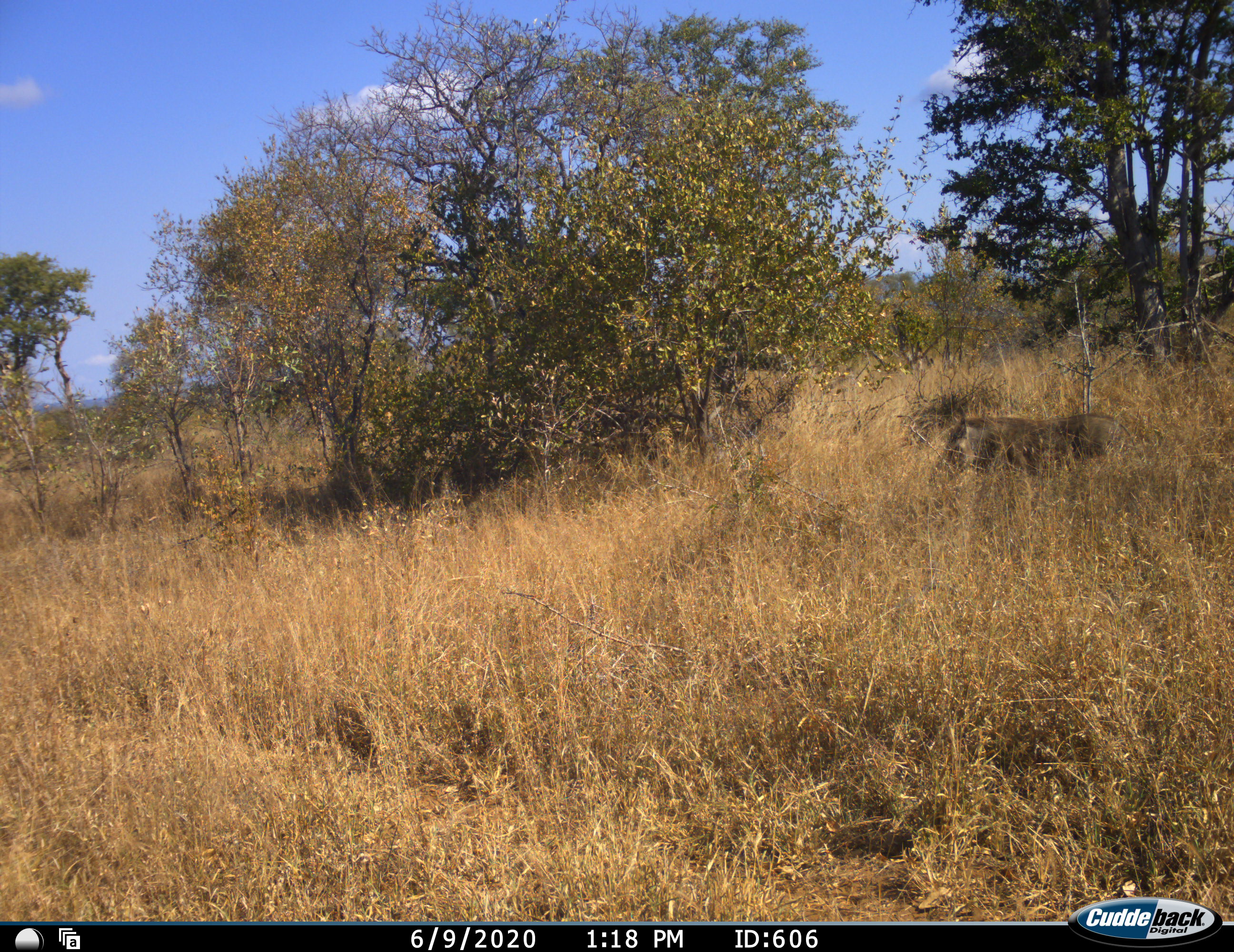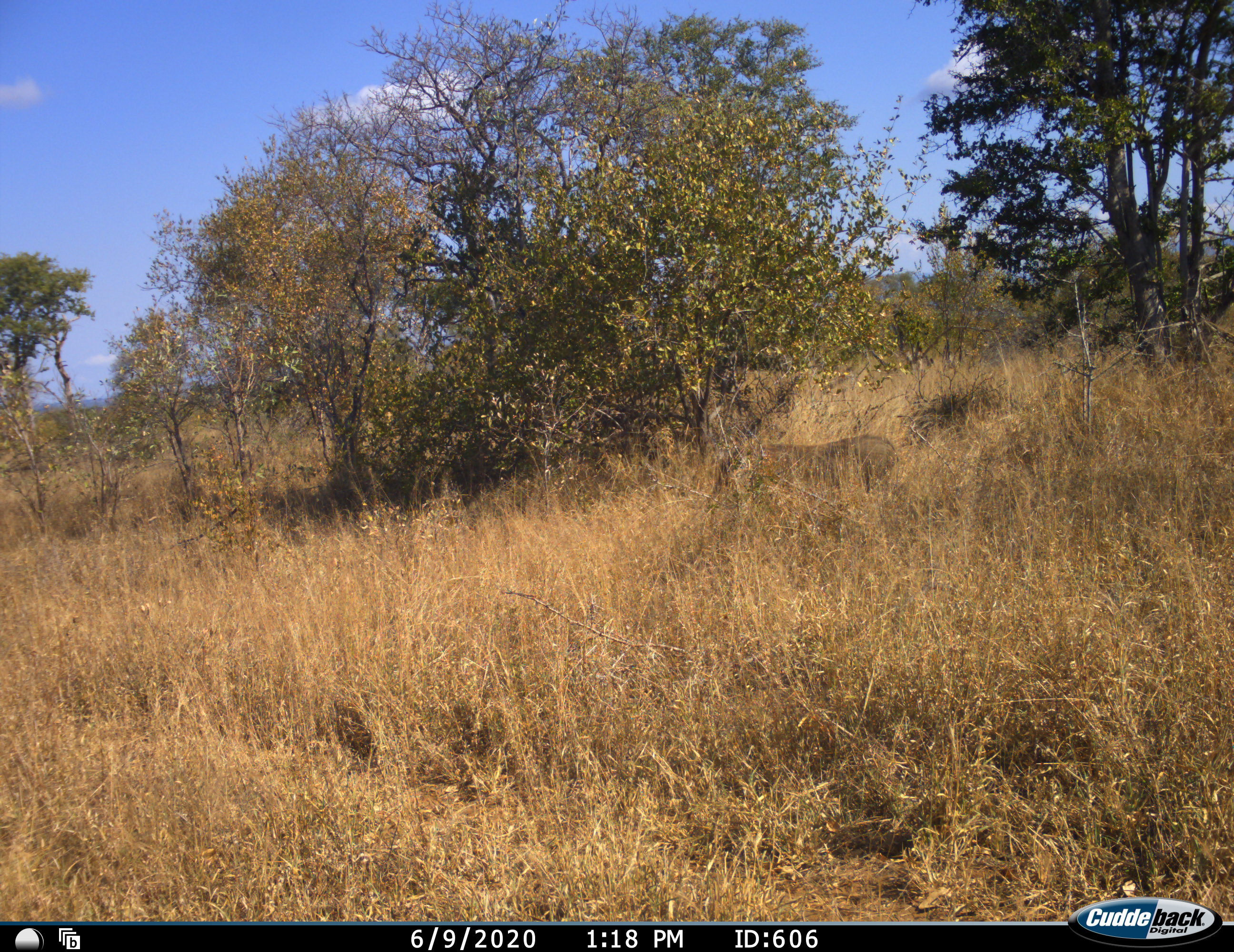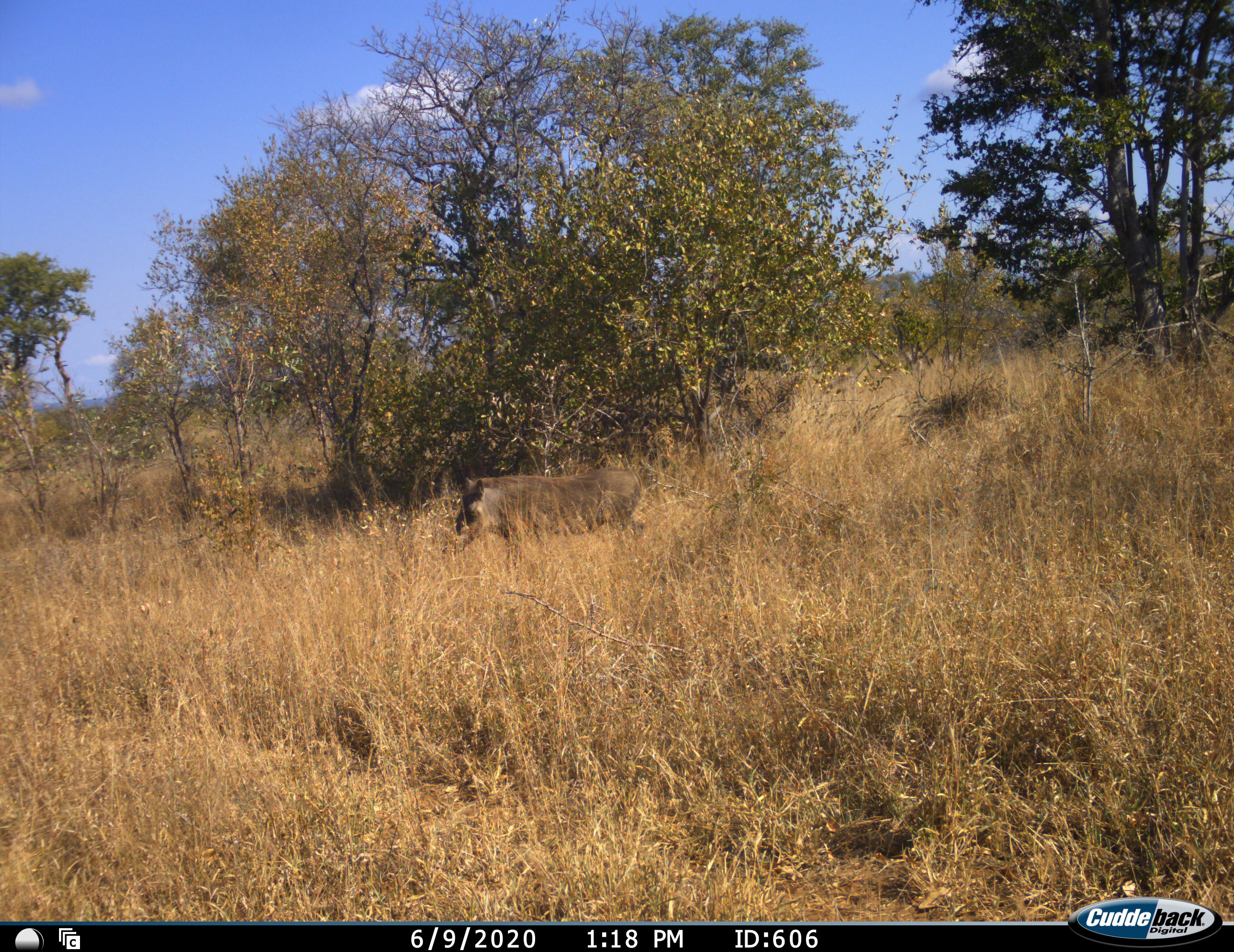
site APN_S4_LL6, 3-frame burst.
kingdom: Animalia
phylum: Chordata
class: Mammalia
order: Artiodactyla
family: Suidae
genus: Phacochoerus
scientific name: Phacochoerus africanus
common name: warthog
Warthog (Phacochoerus africanus), count 1. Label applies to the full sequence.